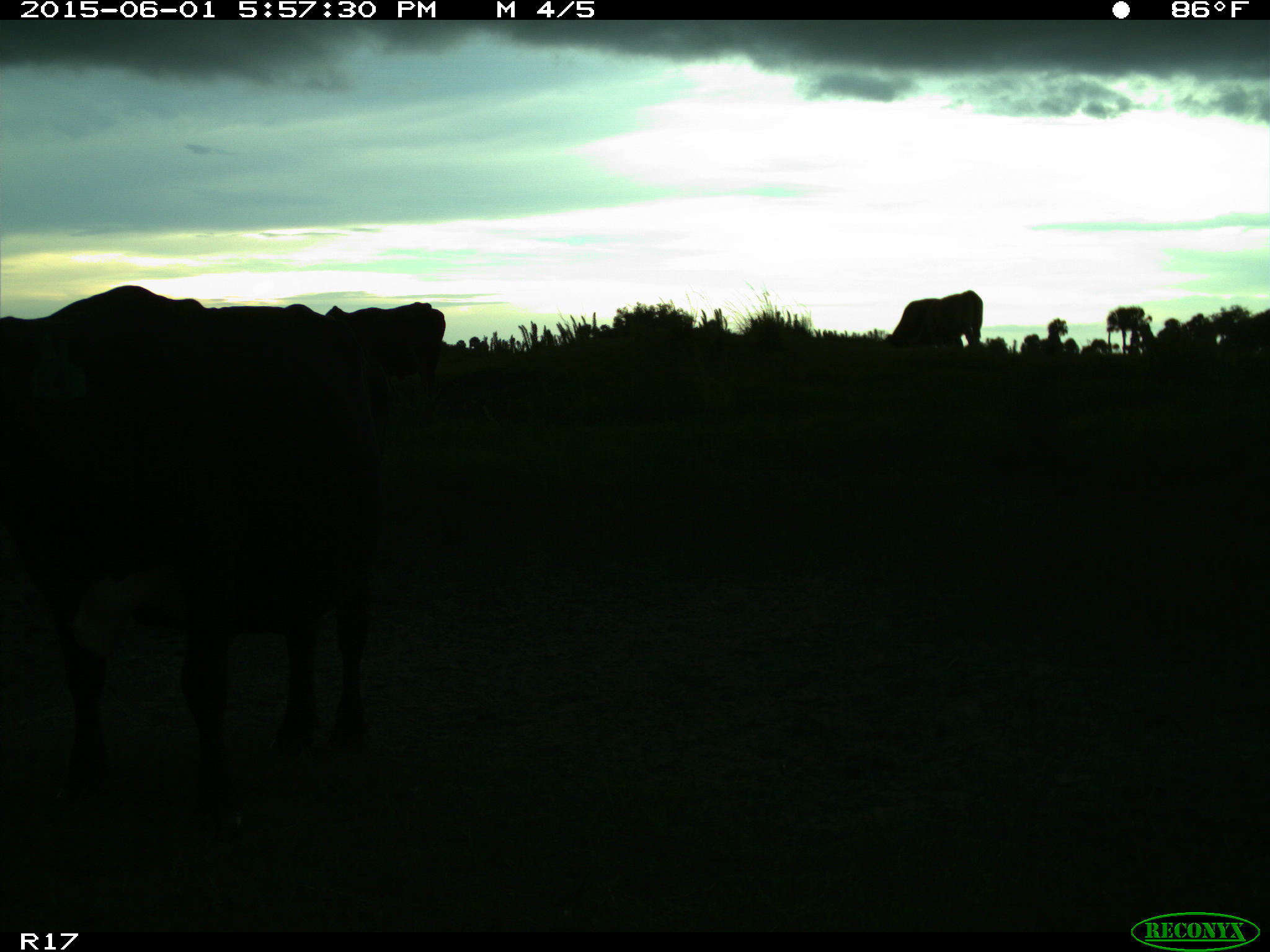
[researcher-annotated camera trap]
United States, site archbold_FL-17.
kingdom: Animalia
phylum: Chordata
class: Mammalia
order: Artiodactyla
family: Bovidae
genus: Bos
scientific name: Bos taurus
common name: domestic cow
Bos taurus (domestic cow).